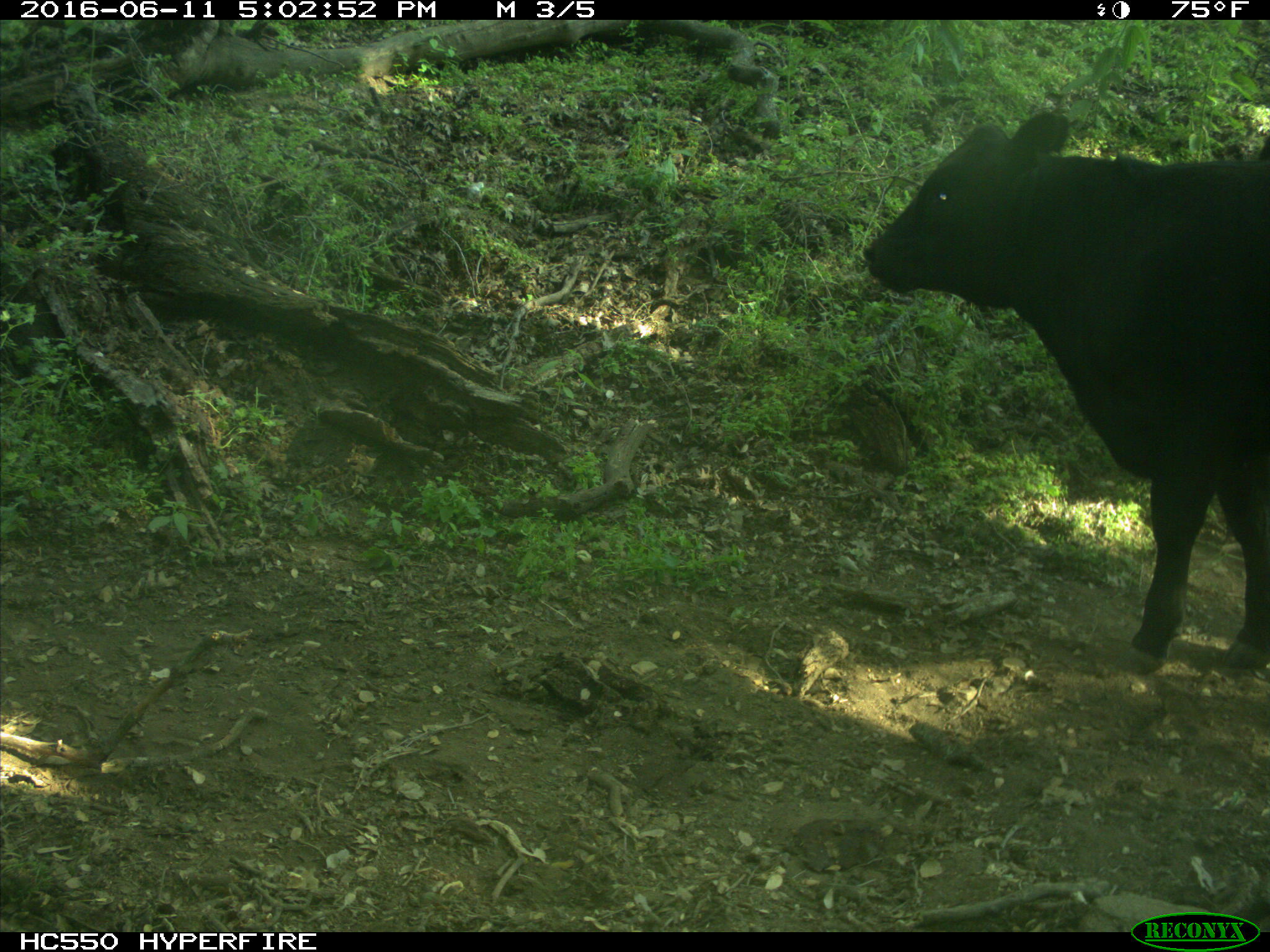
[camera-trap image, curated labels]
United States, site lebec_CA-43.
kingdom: Animalia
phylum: Chordata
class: Mammalia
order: Artiodactyla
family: Bovidae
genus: Bos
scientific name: Bos taurus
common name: domestic cow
Bos taurus (domestic cow).